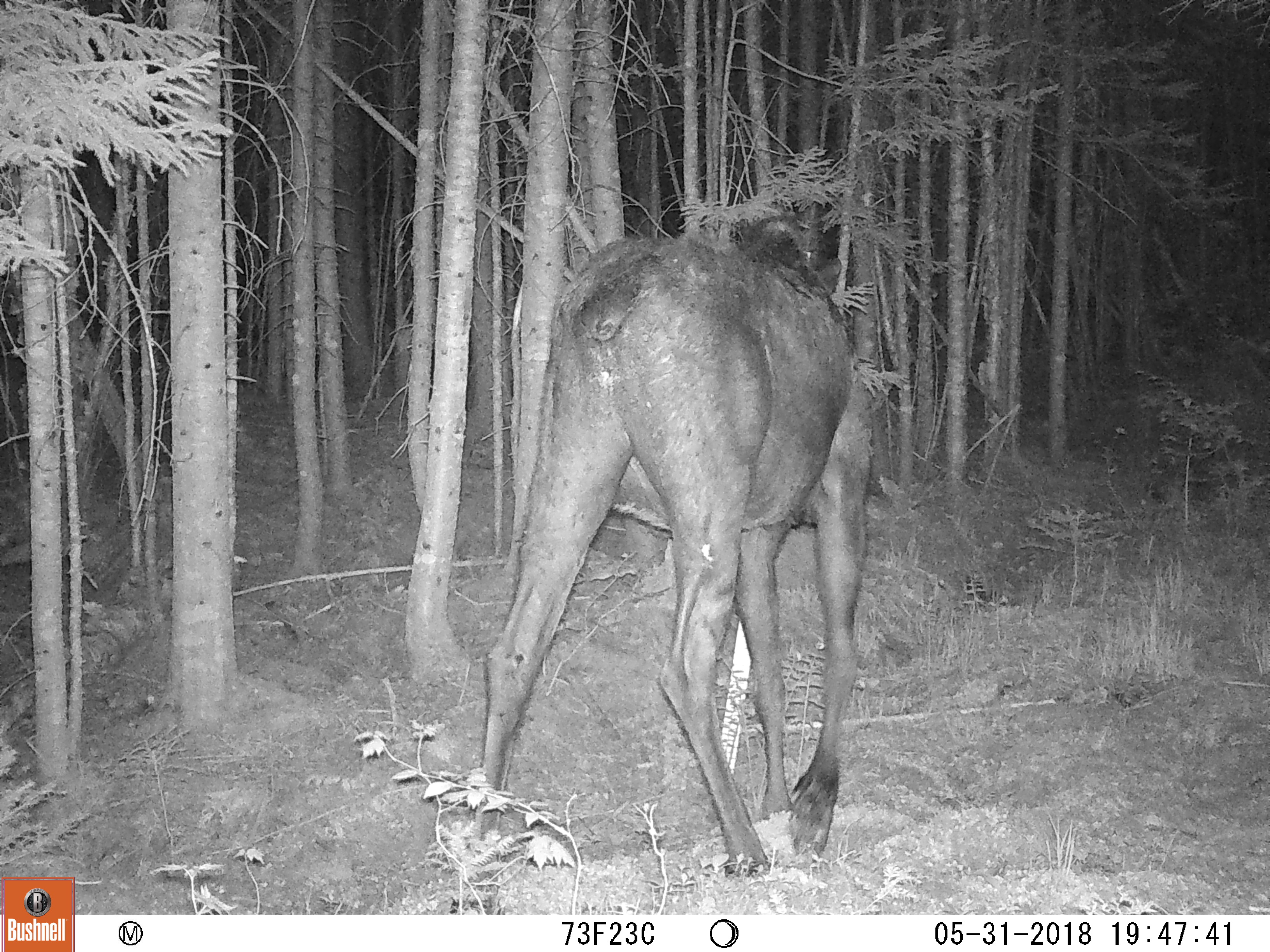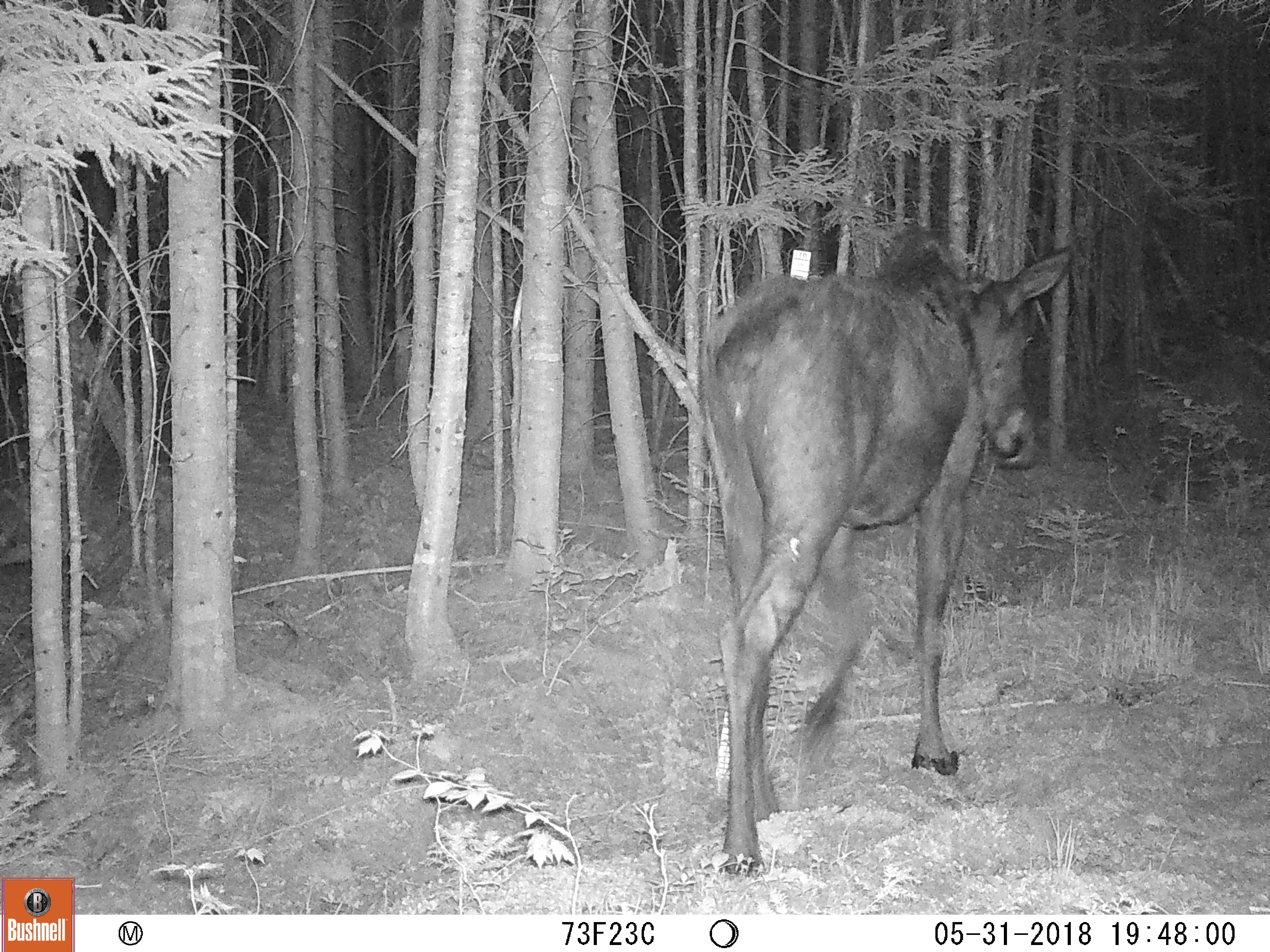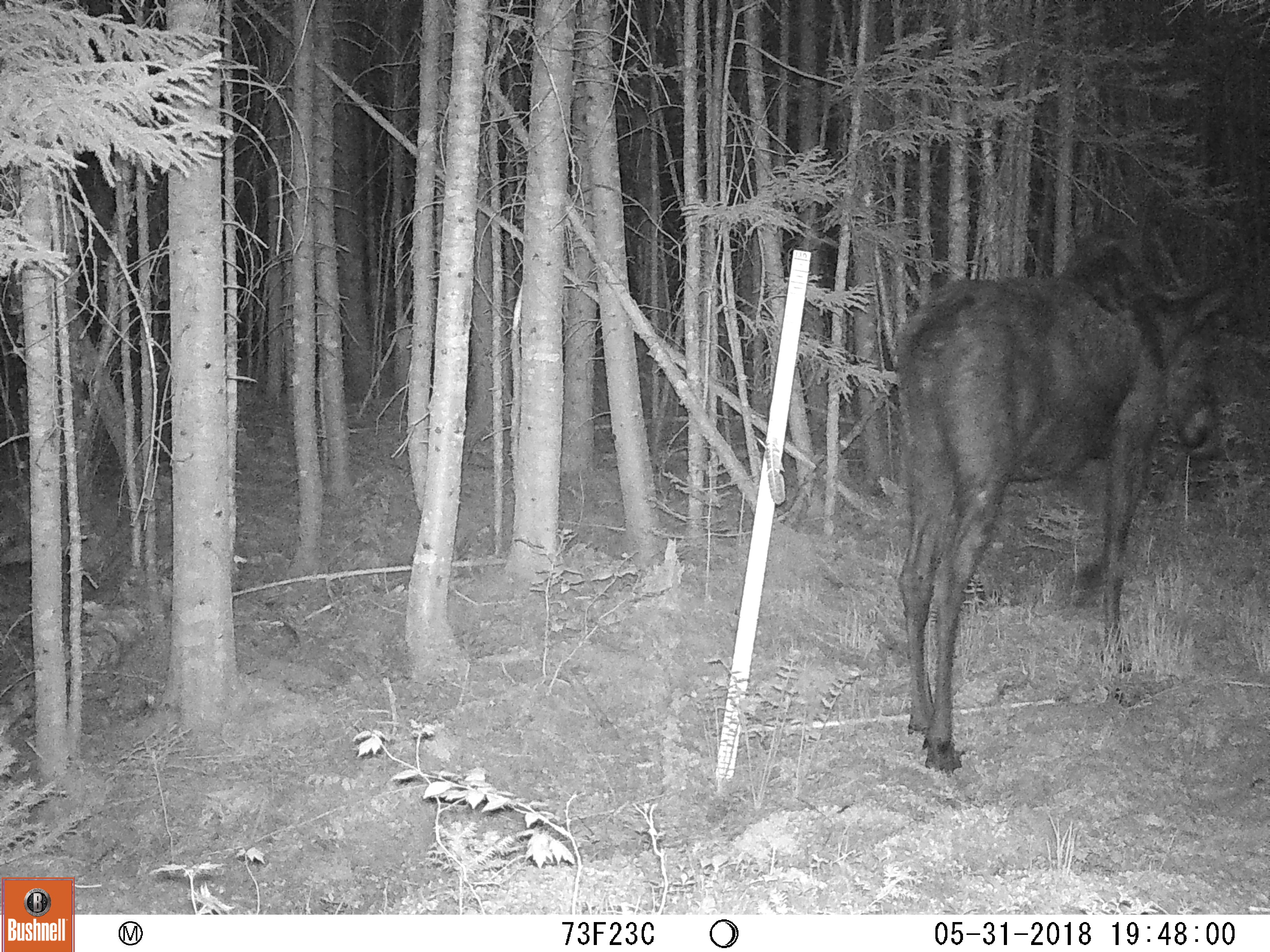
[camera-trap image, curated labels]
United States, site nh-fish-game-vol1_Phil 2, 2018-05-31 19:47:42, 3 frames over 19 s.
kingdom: Animalia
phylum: Chordata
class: Mammalia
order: Artiodactyla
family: Cervidae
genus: Alces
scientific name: Alces alces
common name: moose